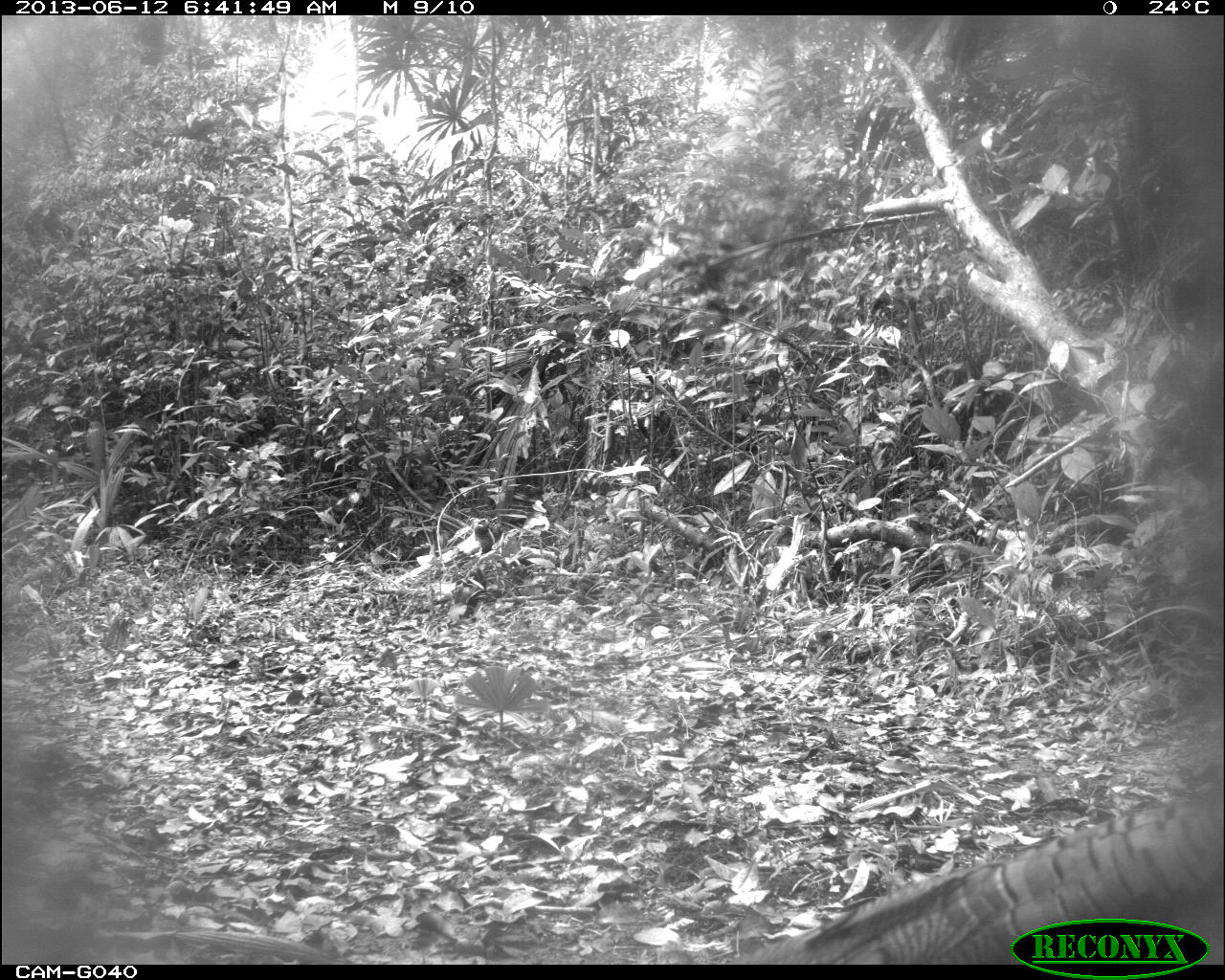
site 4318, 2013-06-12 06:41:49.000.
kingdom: Animalia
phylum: Chordata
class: Aves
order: Galliformes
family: Phasianidae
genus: Meleagris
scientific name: Meleagris ocellata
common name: ocellated turkey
Meleagris ocellata (ocellated turkey), count 2.